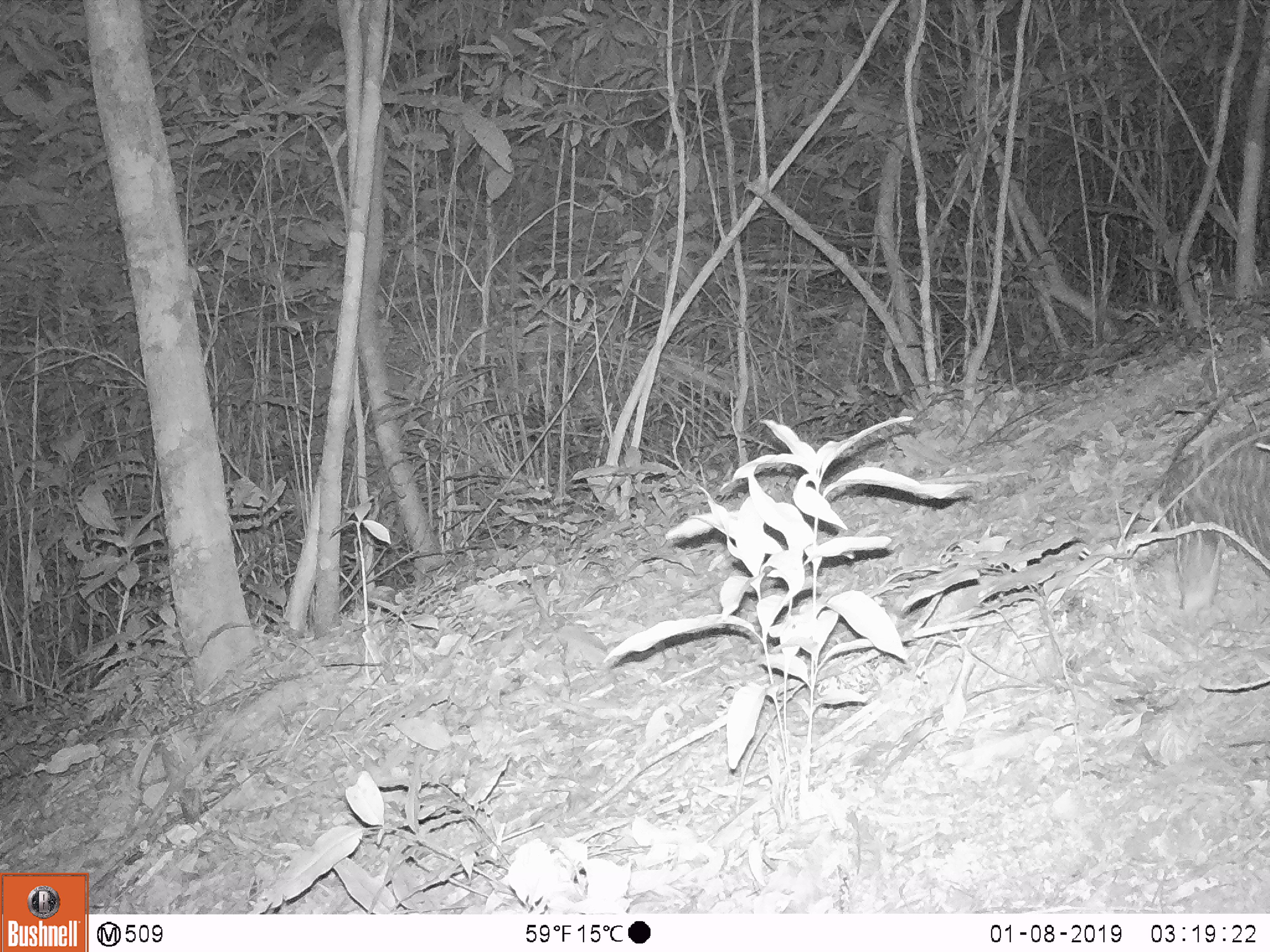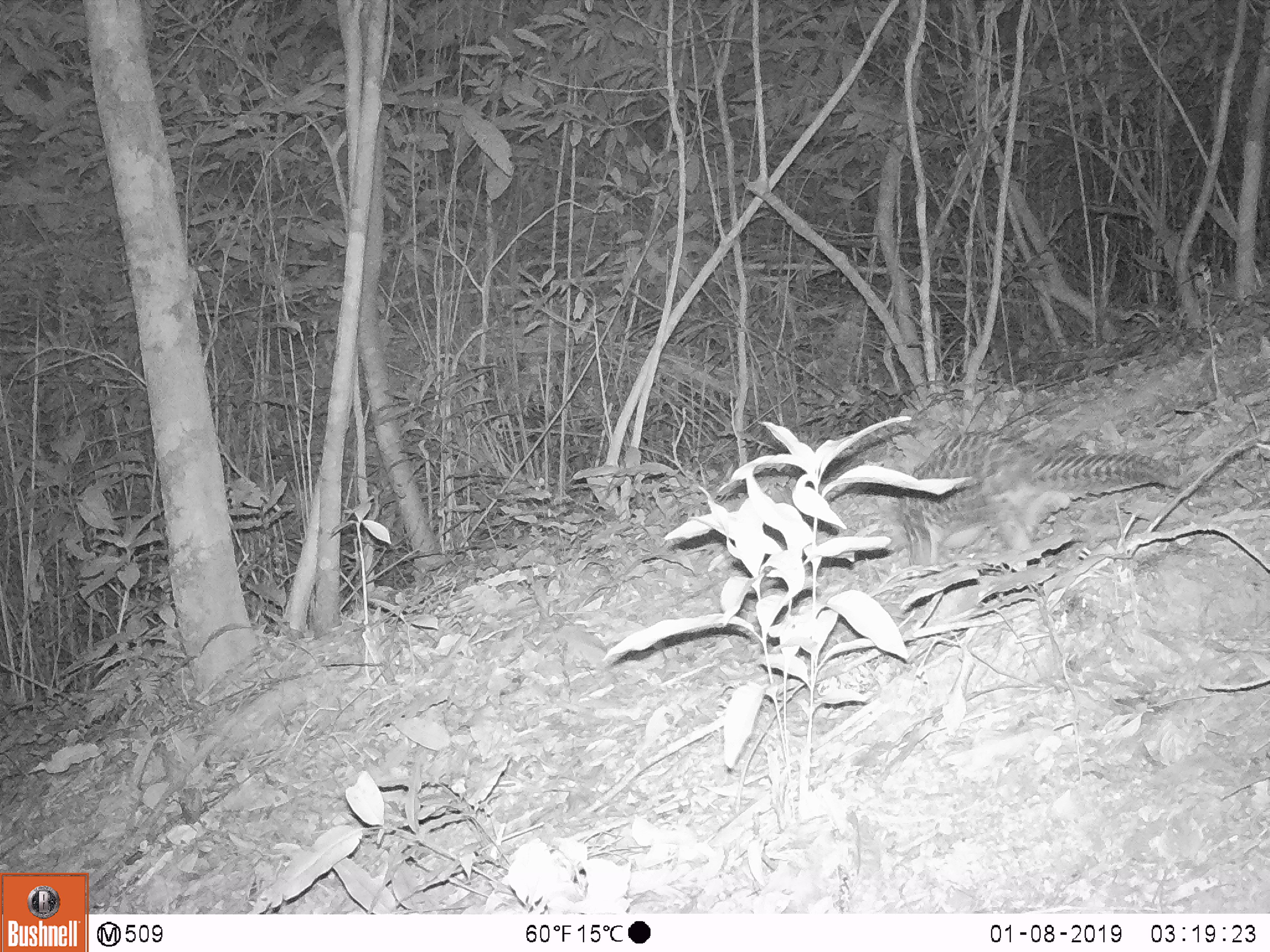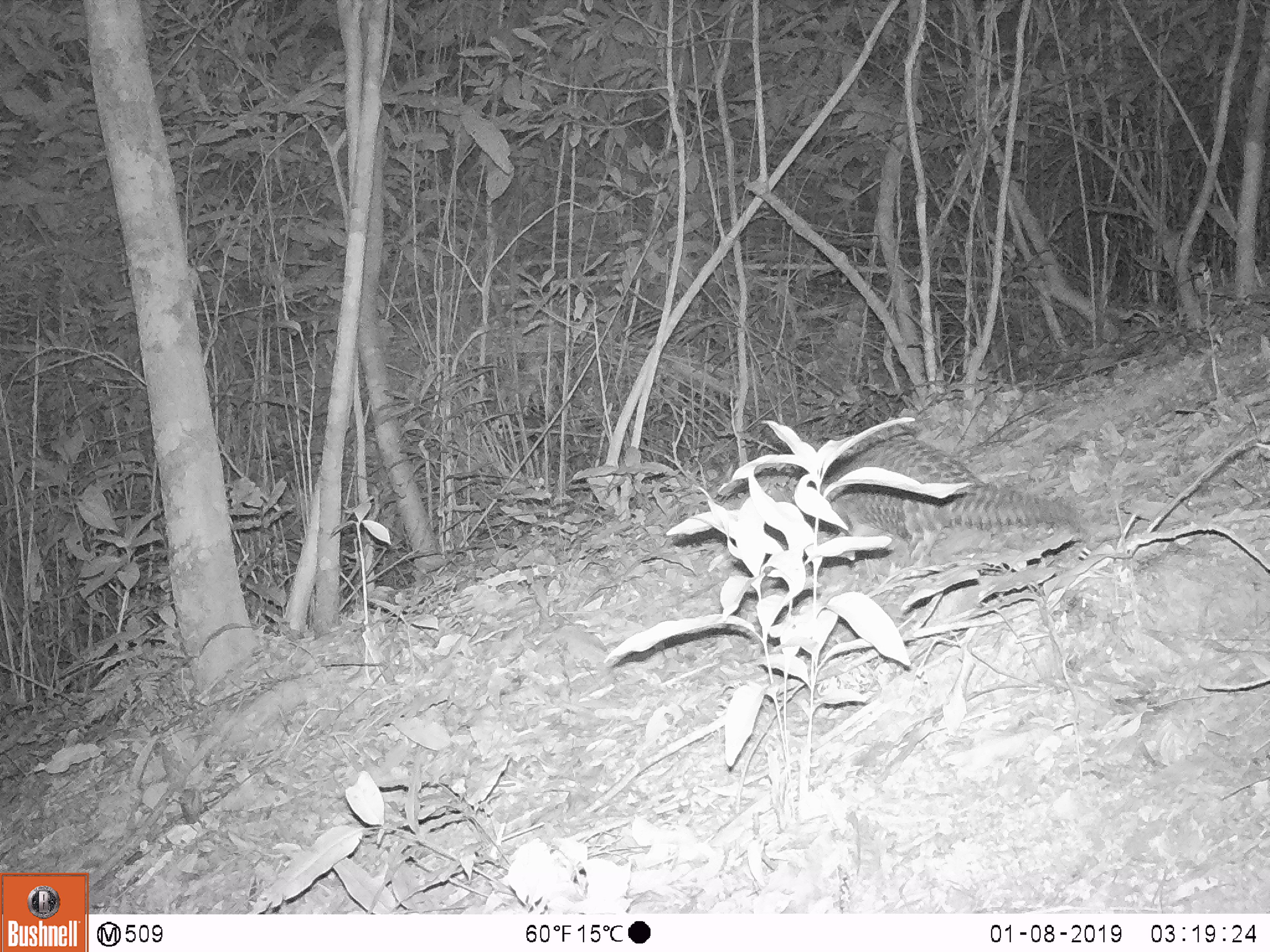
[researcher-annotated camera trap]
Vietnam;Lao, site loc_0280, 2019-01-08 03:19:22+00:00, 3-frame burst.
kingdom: Animalia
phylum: Chordata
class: Mammalia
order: Pholidota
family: Manidae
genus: Manis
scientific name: Manis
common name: asian pangolins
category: pangolin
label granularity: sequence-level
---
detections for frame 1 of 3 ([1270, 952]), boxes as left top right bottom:
pangolin: 1123 430 1269 612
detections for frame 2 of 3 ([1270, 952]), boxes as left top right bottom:
pangolin: 868 430 1184 573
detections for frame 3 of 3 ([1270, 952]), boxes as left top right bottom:
pangolin: 818 433 1098 566